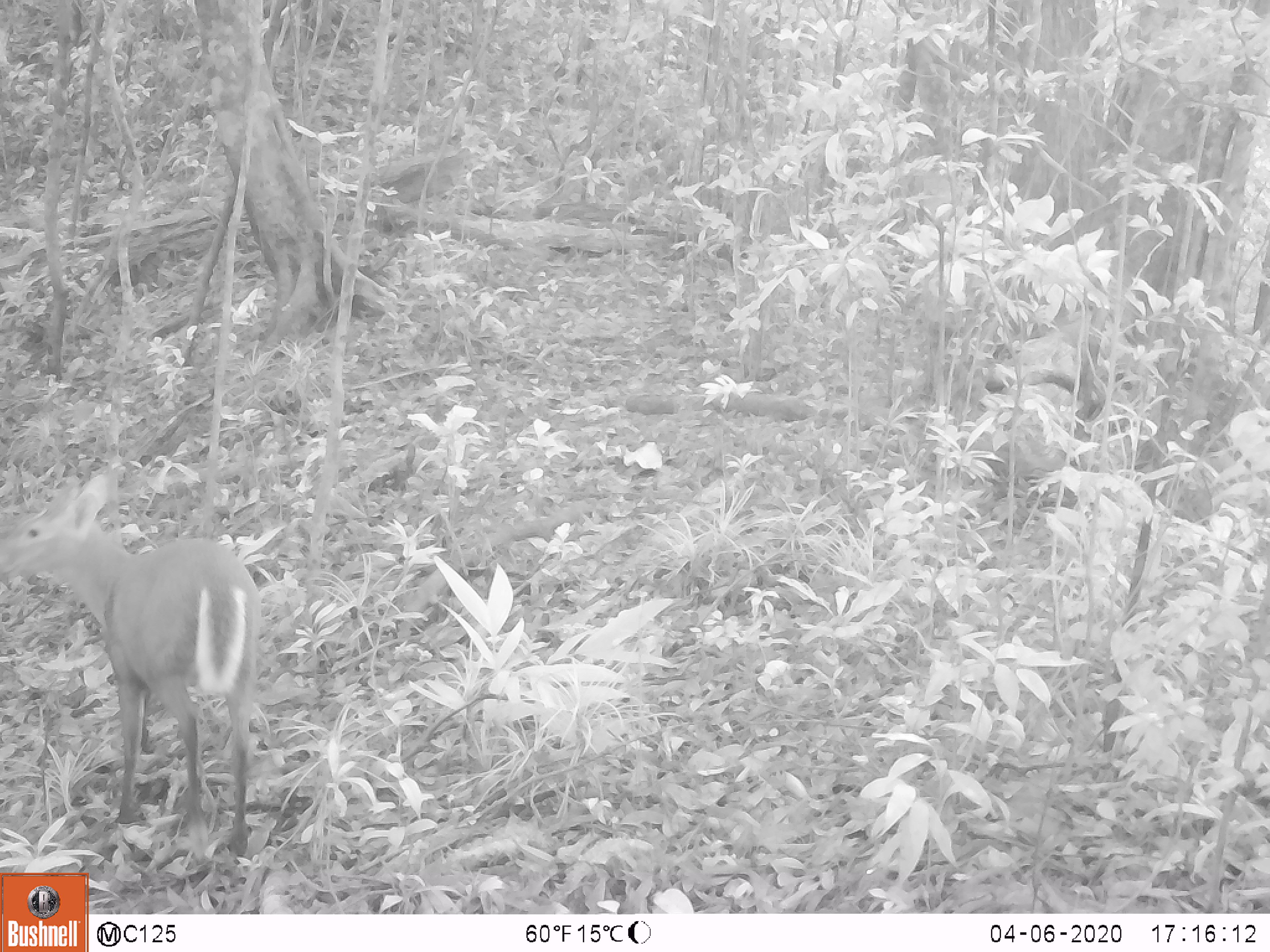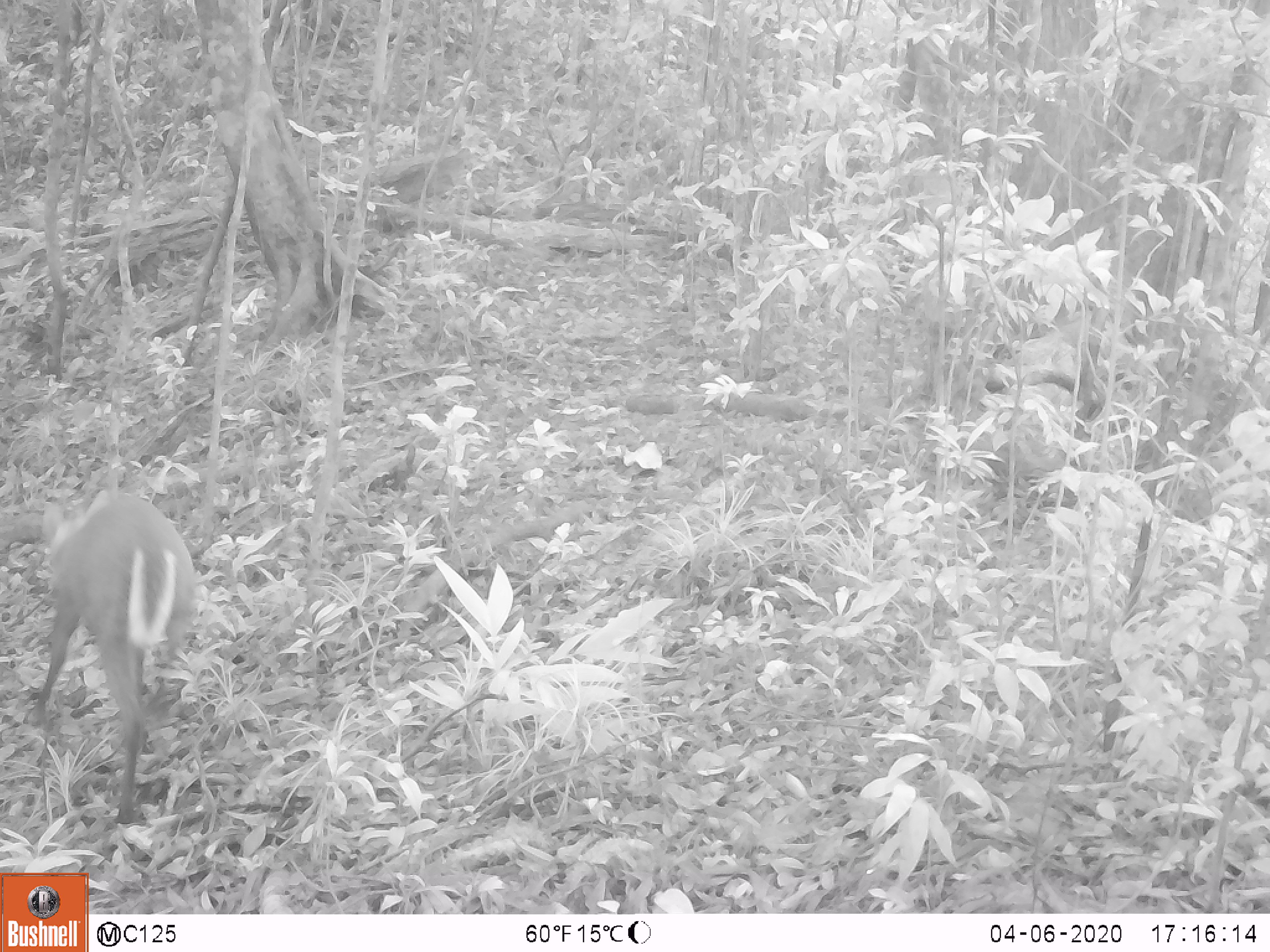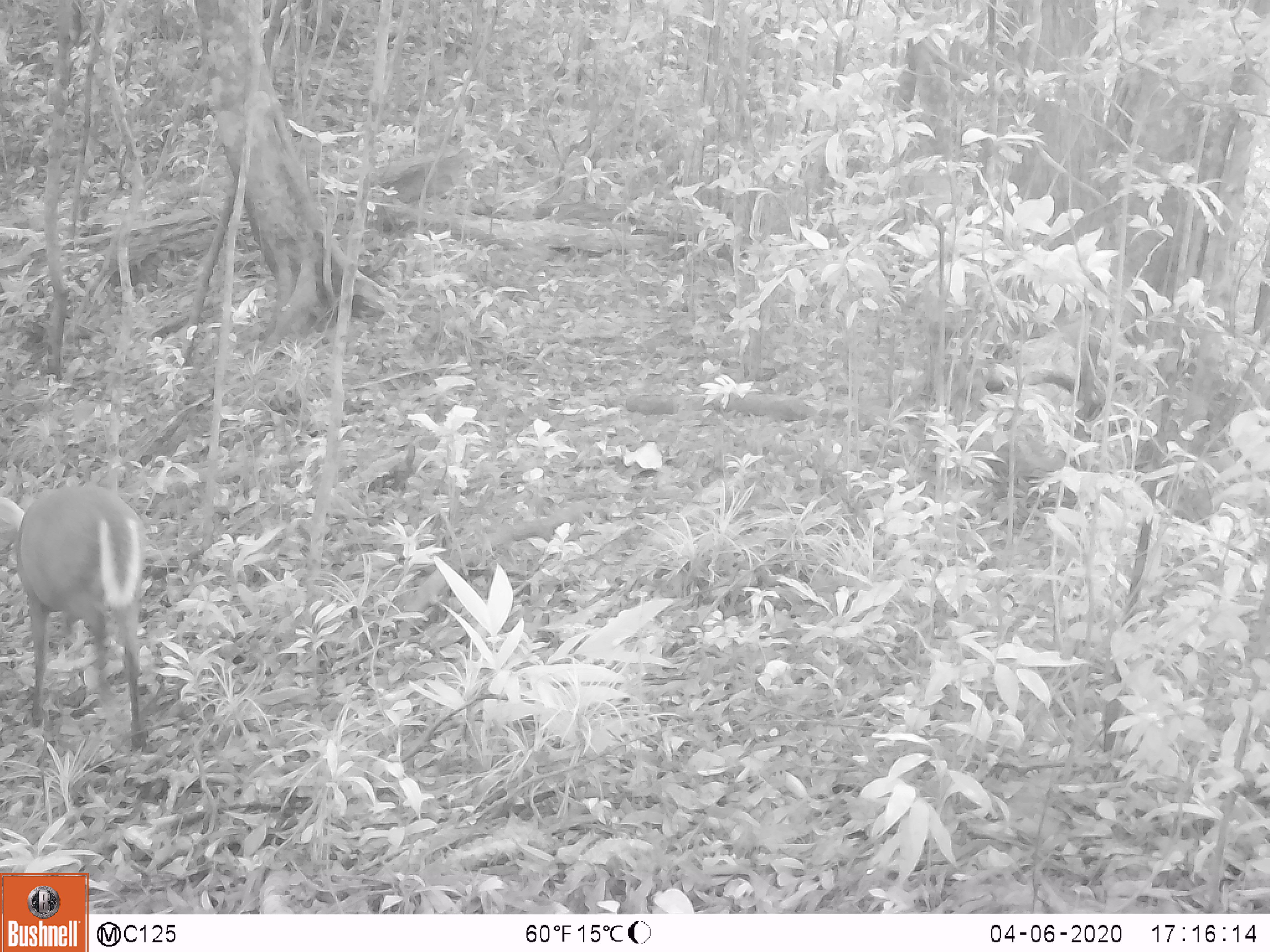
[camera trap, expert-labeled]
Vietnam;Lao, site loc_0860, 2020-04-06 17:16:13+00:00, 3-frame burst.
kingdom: Animalia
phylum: Chordata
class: Mammalia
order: Artiodactyla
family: Cervidae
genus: Muntiacus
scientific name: Muntiacus rooseveltorum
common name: roosevelt's muntjac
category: roosevelts muntjac group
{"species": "roosevelts muntjac group (roosevelt's muntjac) (Muntiacus rooseveltorum)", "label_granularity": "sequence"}